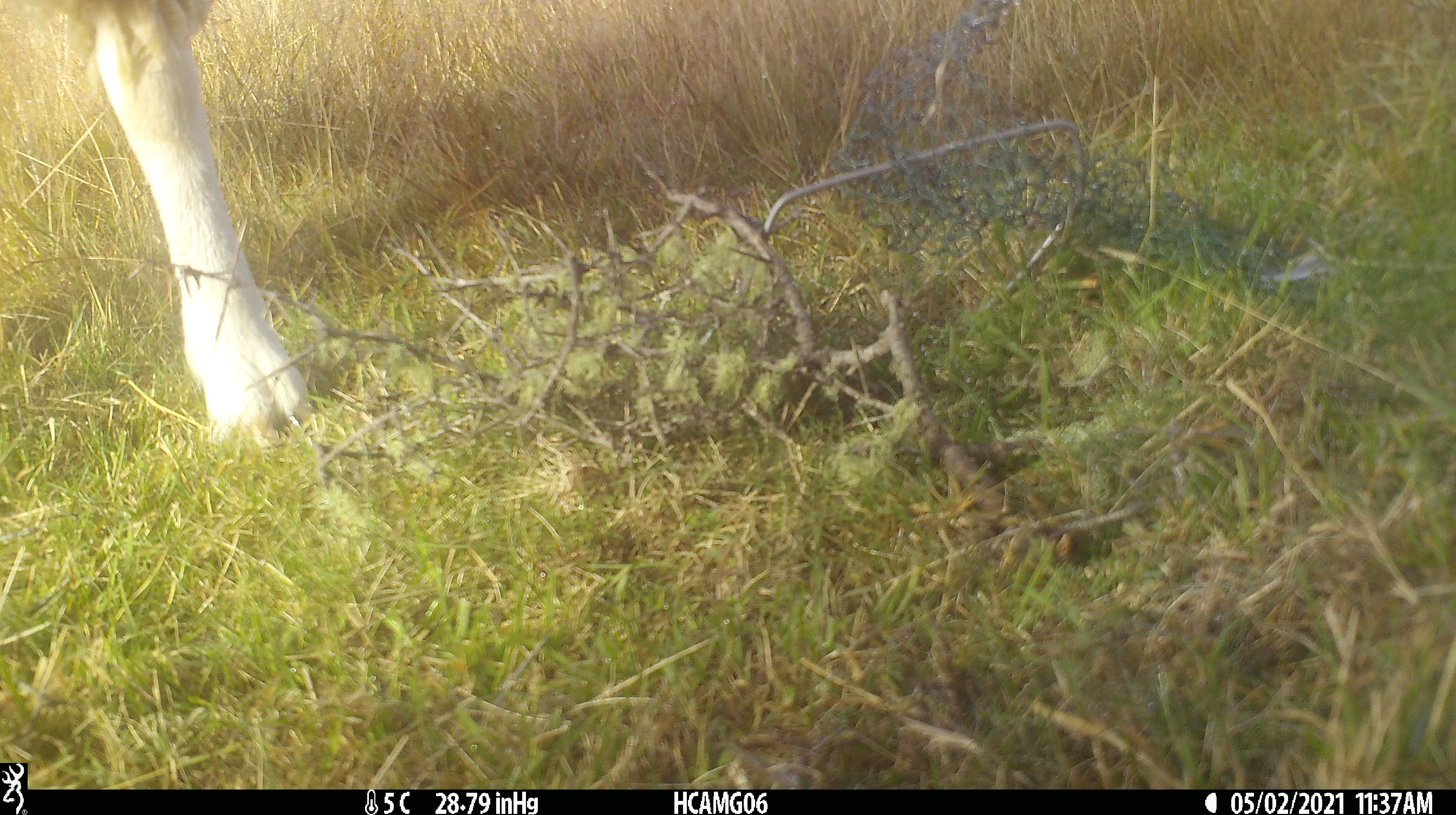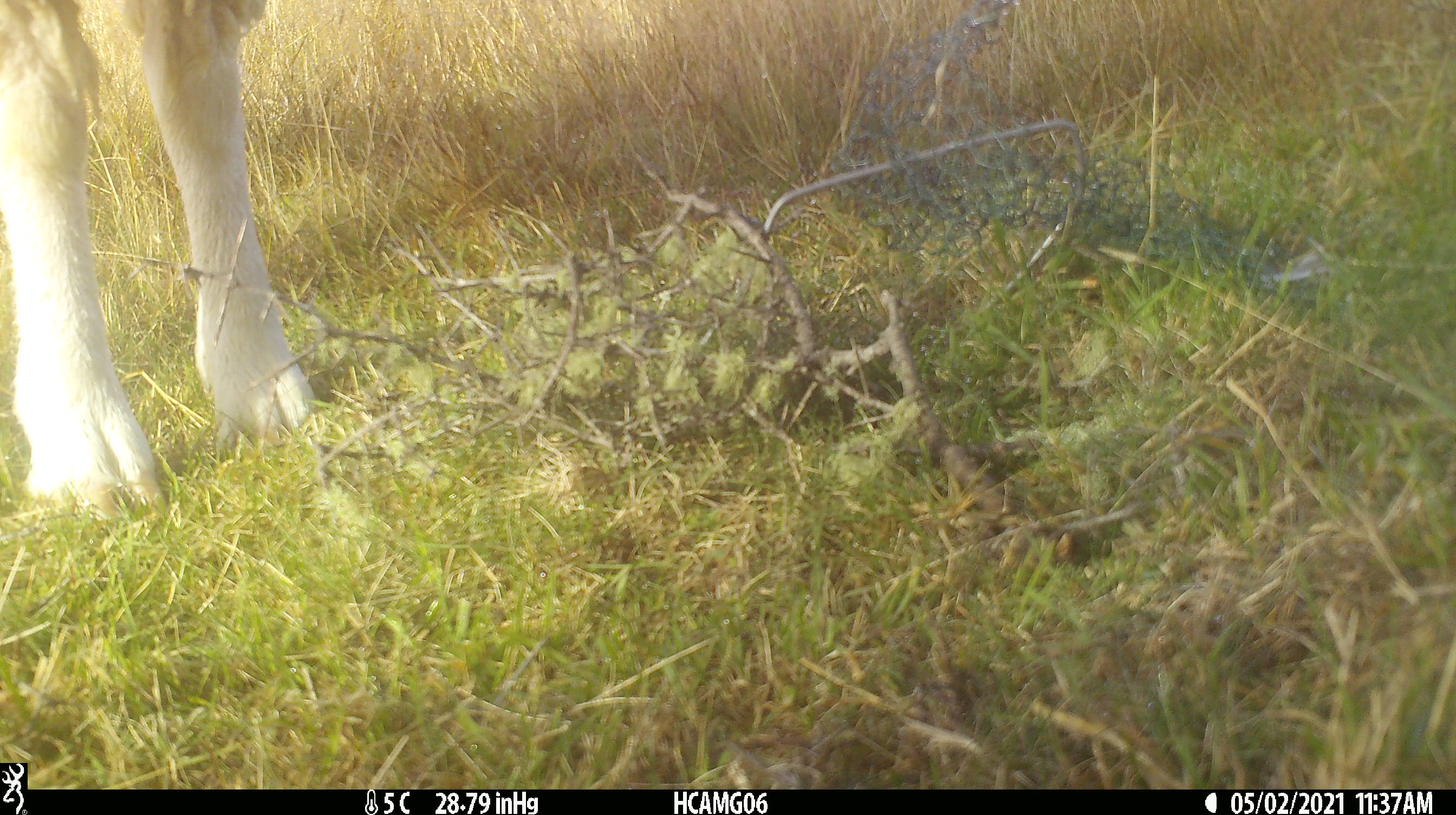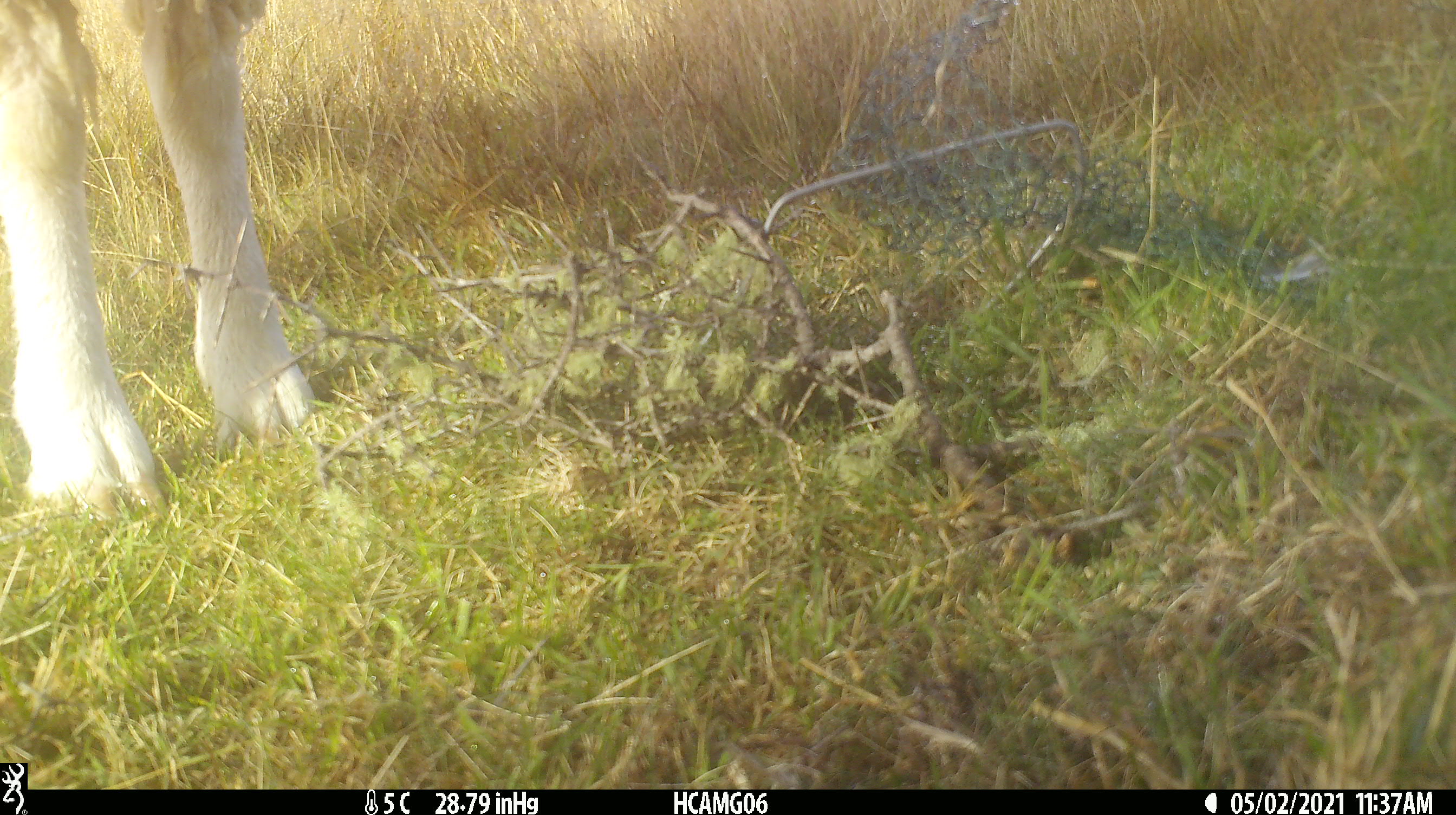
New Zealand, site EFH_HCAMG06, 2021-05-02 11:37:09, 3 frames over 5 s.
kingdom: Animalia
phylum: Chordata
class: Mammalia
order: Artiodactyla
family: Bovidae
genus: Ovis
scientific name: Ovis aries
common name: domestic sheep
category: sheep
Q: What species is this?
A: Sheep (domestic sheep) (Ovis aries).